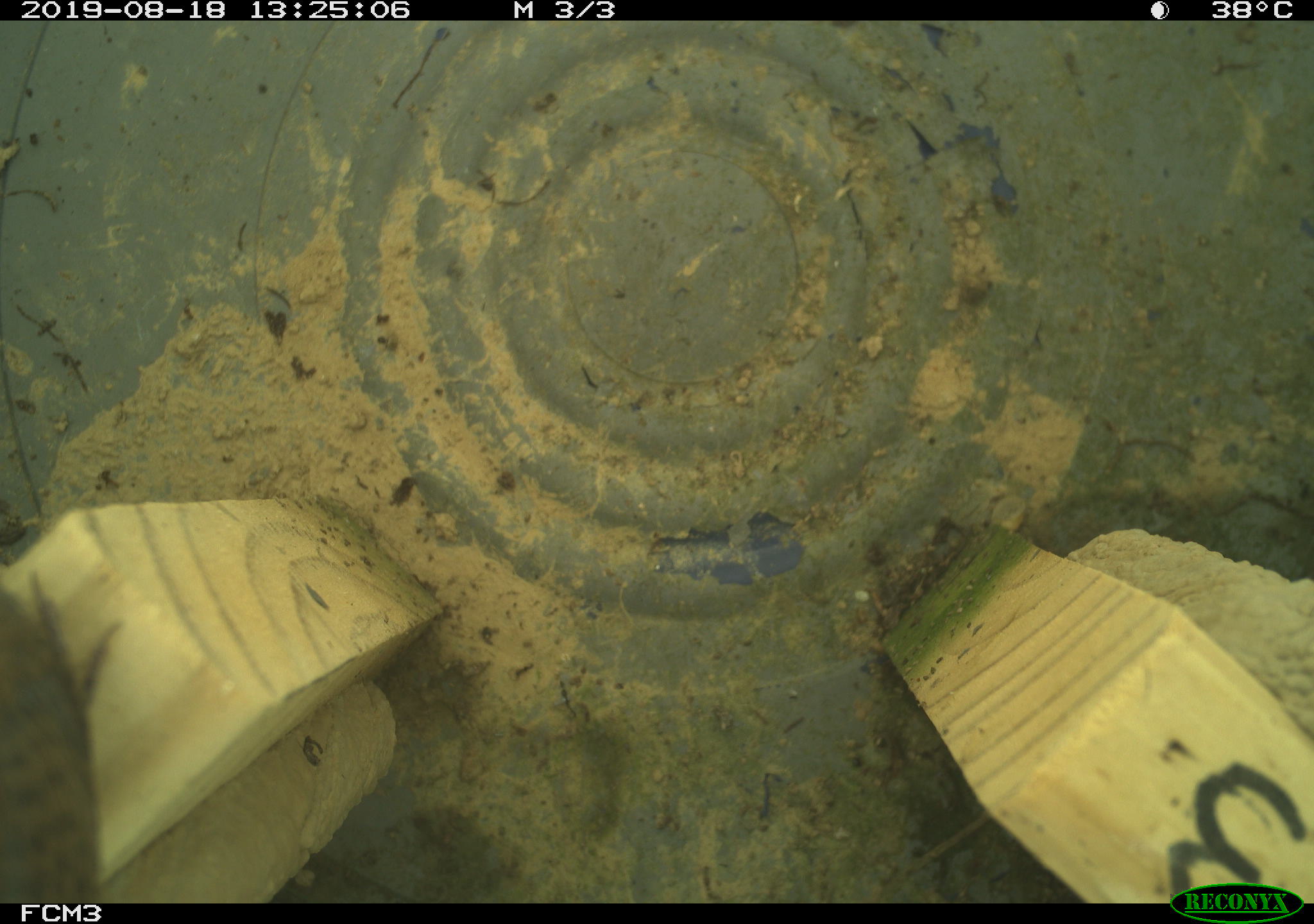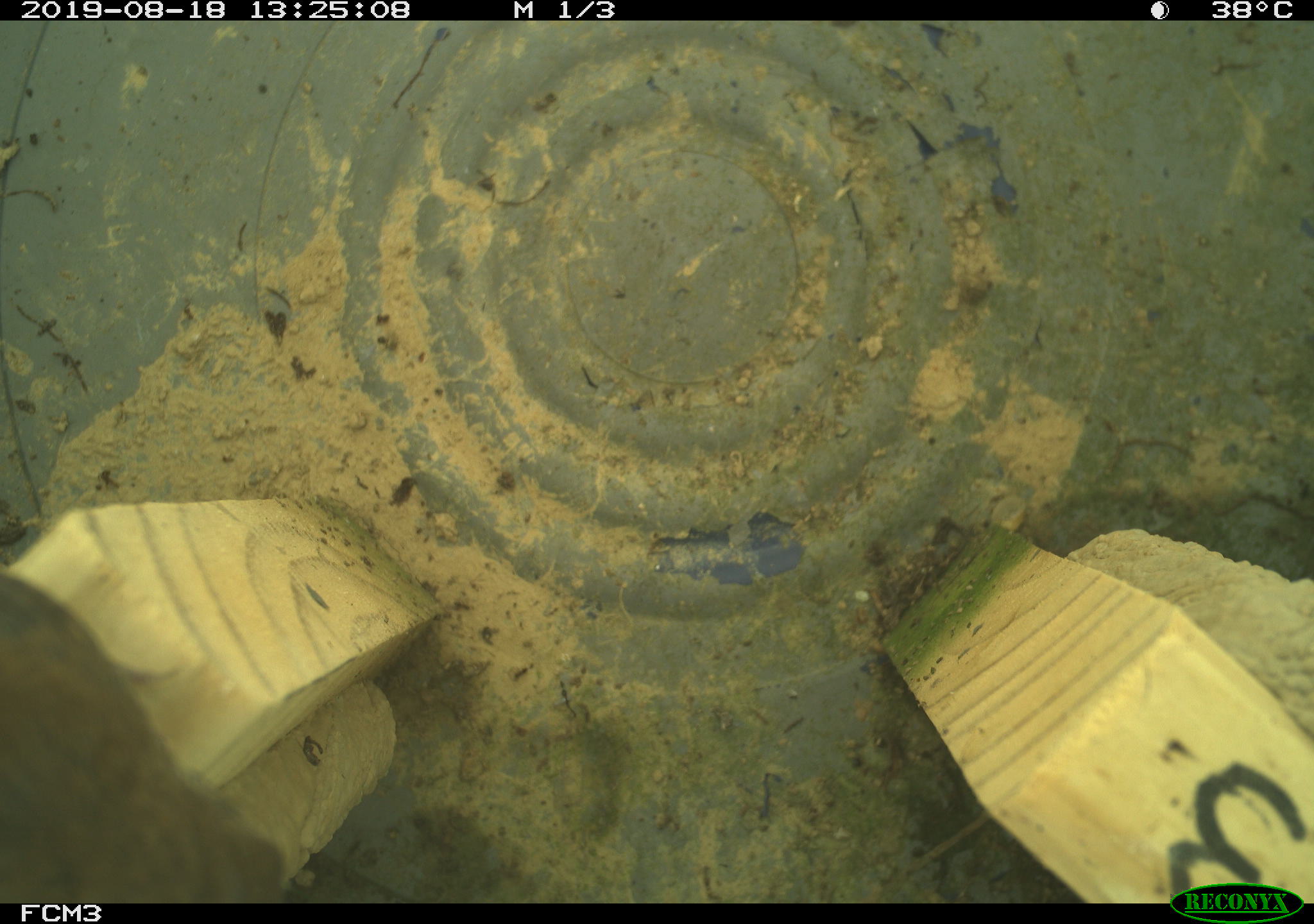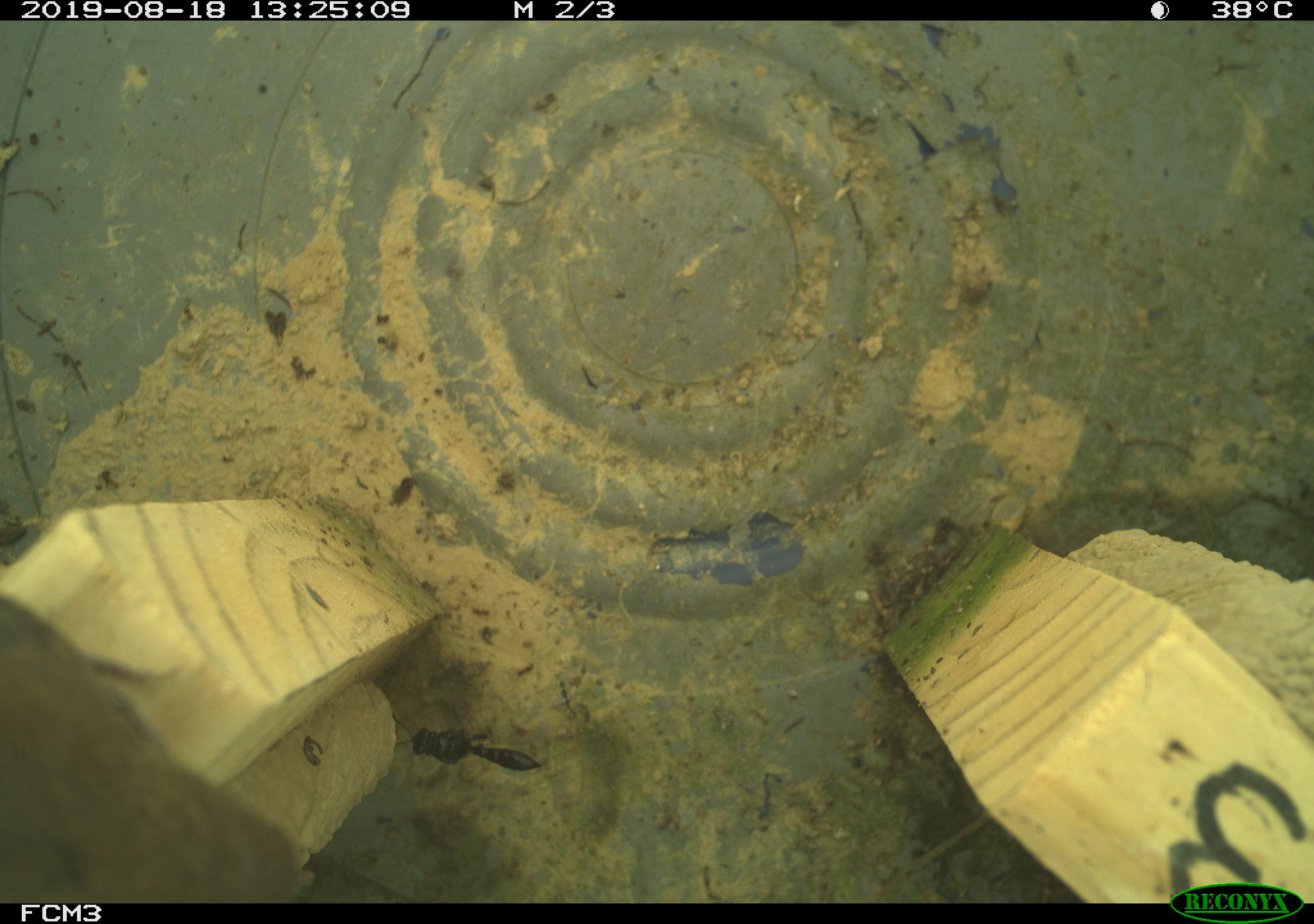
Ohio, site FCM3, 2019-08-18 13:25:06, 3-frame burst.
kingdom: Animalia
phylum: Chordata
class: Aves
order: Passeriformes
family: Troglodytidae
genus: Troglodytes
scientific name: Troglodytes aedon aedon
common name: northern house wren